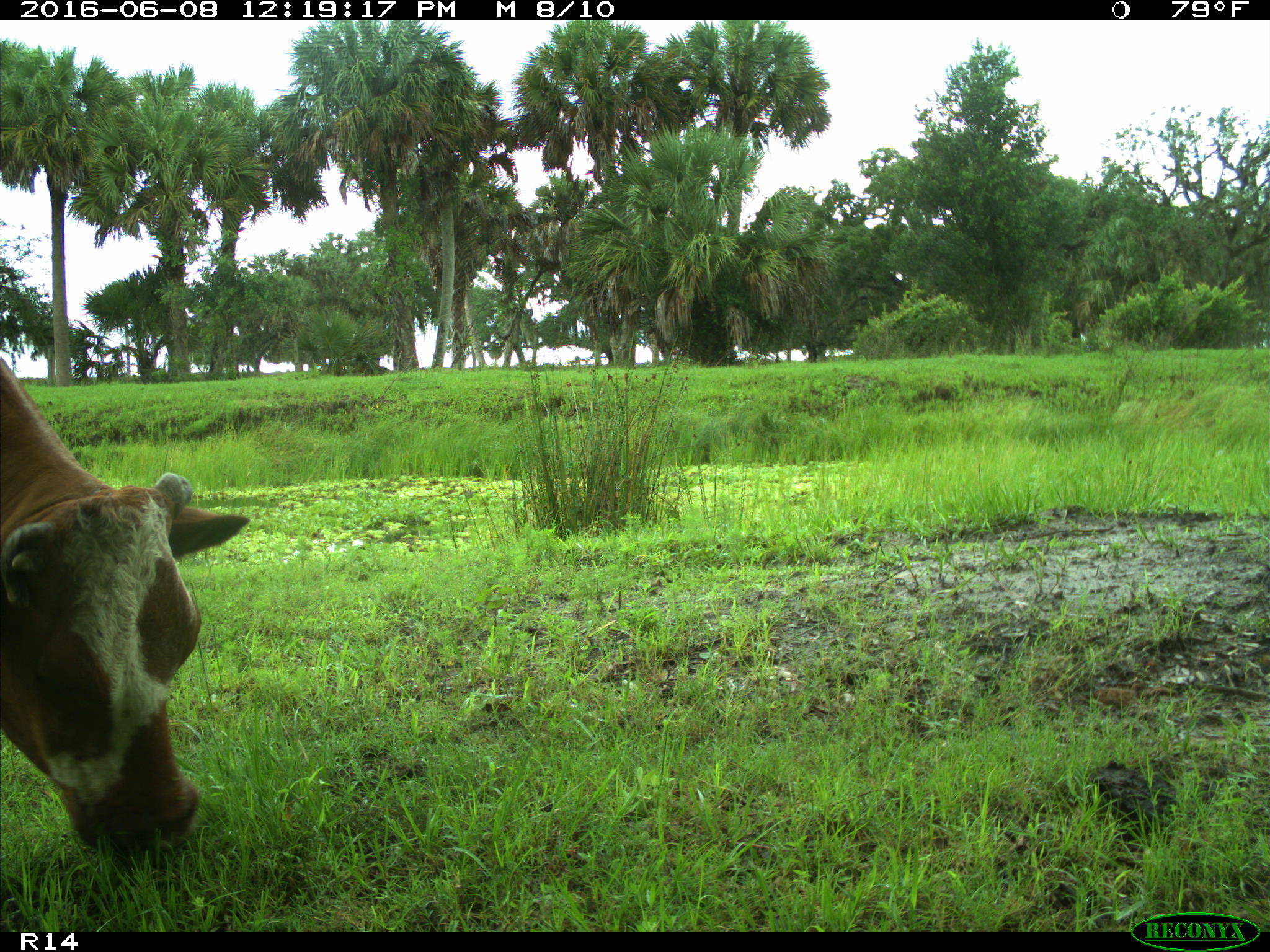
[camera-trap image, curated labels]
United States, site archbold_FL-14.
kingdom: Animalia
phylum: Chordata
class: Mammalia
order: Artiodactyla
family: Bovidae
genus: Bos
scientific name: Bos taurus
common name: domestic cow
Bos taurus (domestic cow).